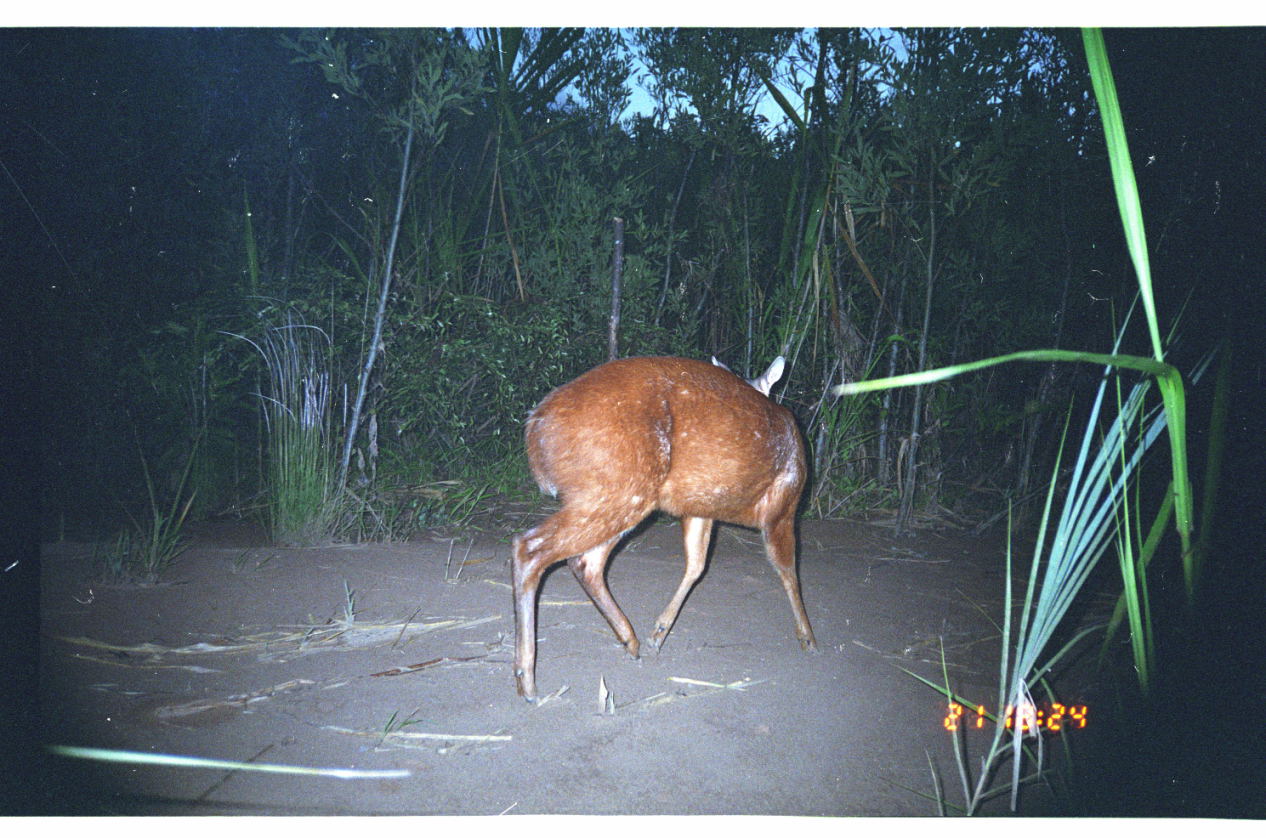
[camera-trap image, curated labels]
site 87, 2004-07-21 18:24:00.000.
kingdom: Animalia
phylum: Chordata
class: Mammalia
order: Artiodactyla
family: Cervidae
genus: Mazama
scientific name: Mazama americana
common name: red brocket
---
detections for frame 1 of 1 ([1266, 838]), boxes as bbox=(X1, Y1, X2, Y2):
mazama americana: bbox=(510, 355, 821, 705)